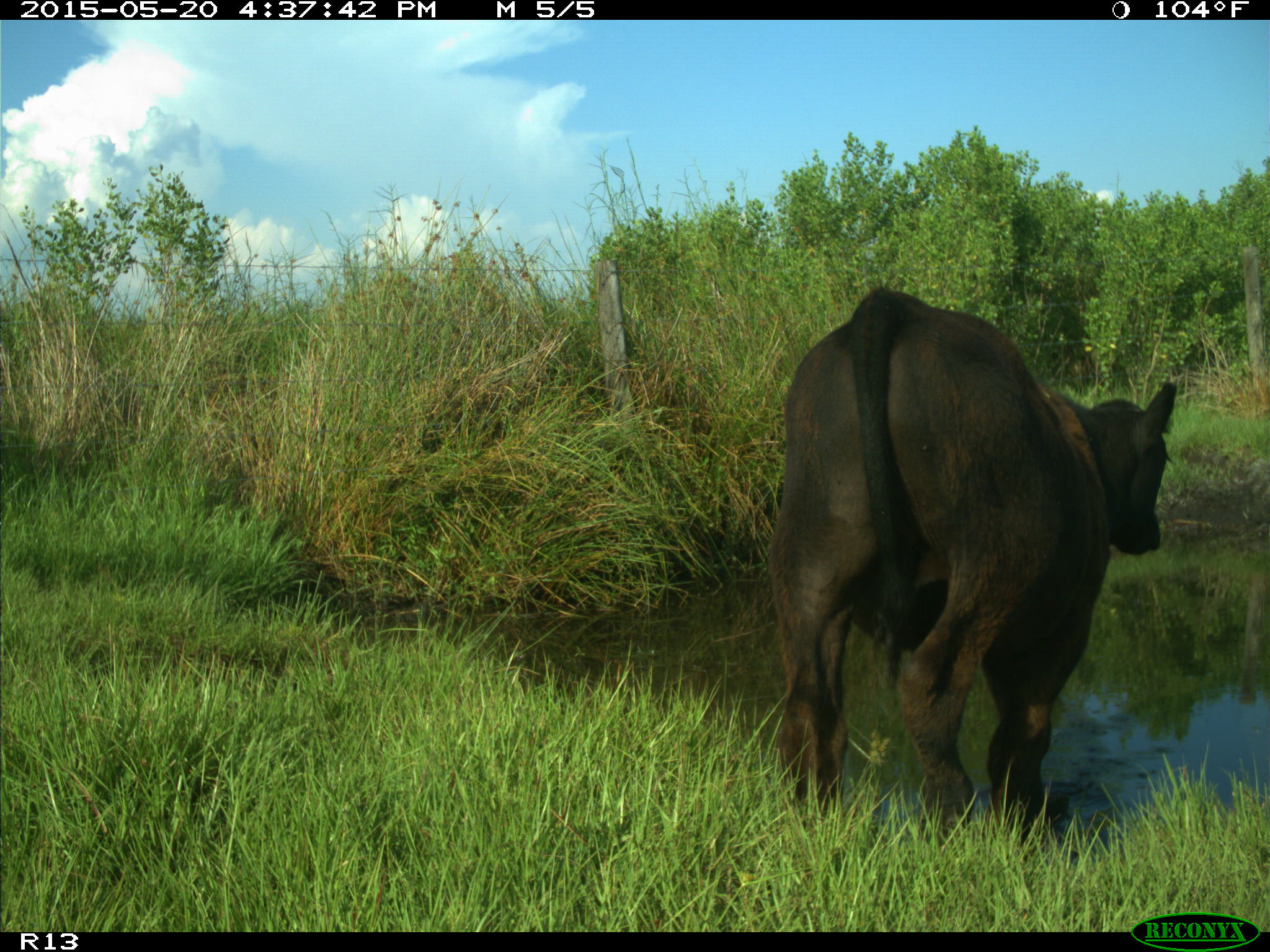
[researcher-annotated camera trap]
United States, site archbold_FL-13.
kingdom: Animalia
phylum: Chordata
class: Mammalia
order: Artiodactyla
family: Bovidae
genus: Bos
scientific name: Bos taurus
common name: domestic cow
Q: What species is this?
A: Bos taurus (domestic cow).